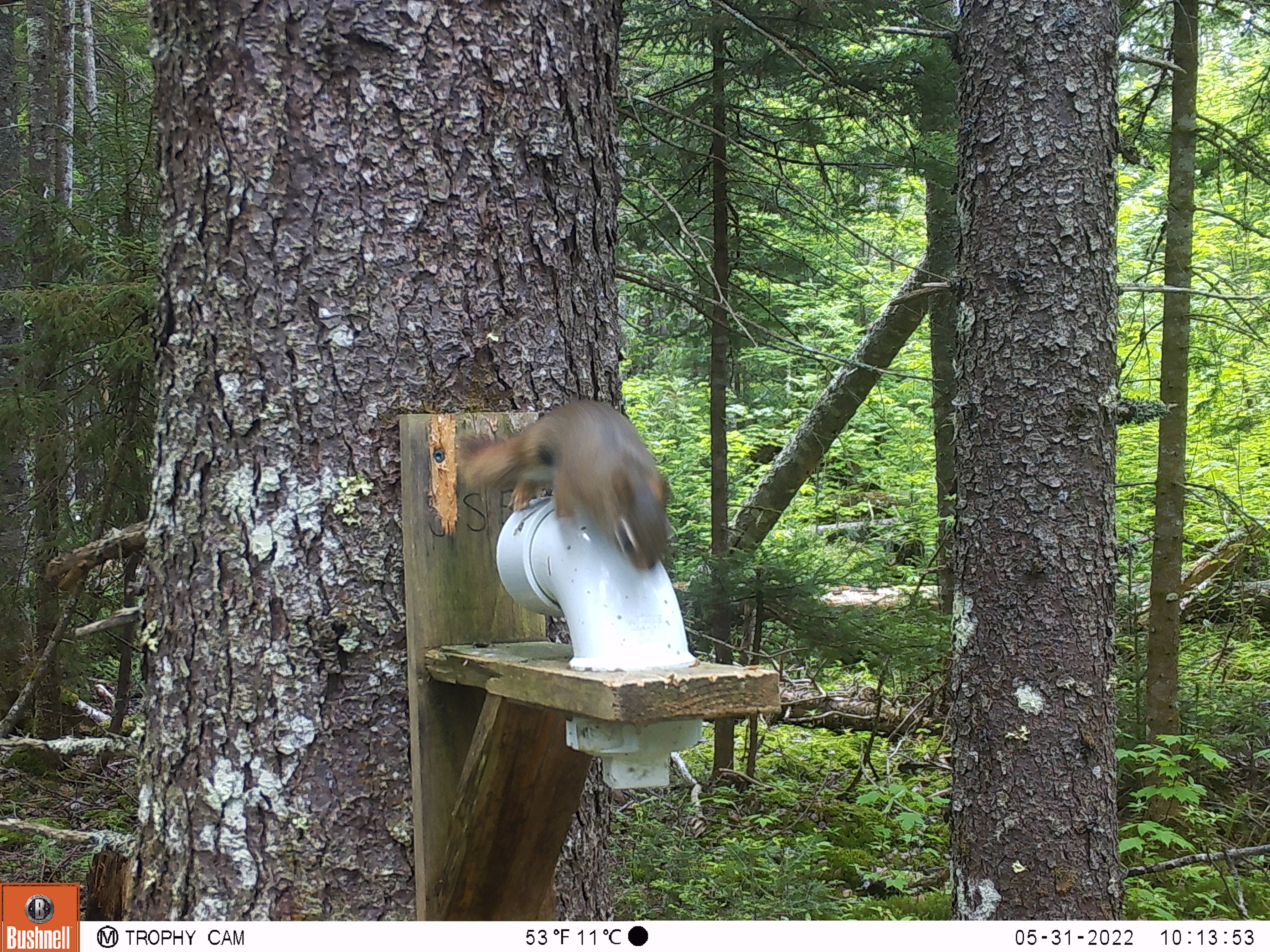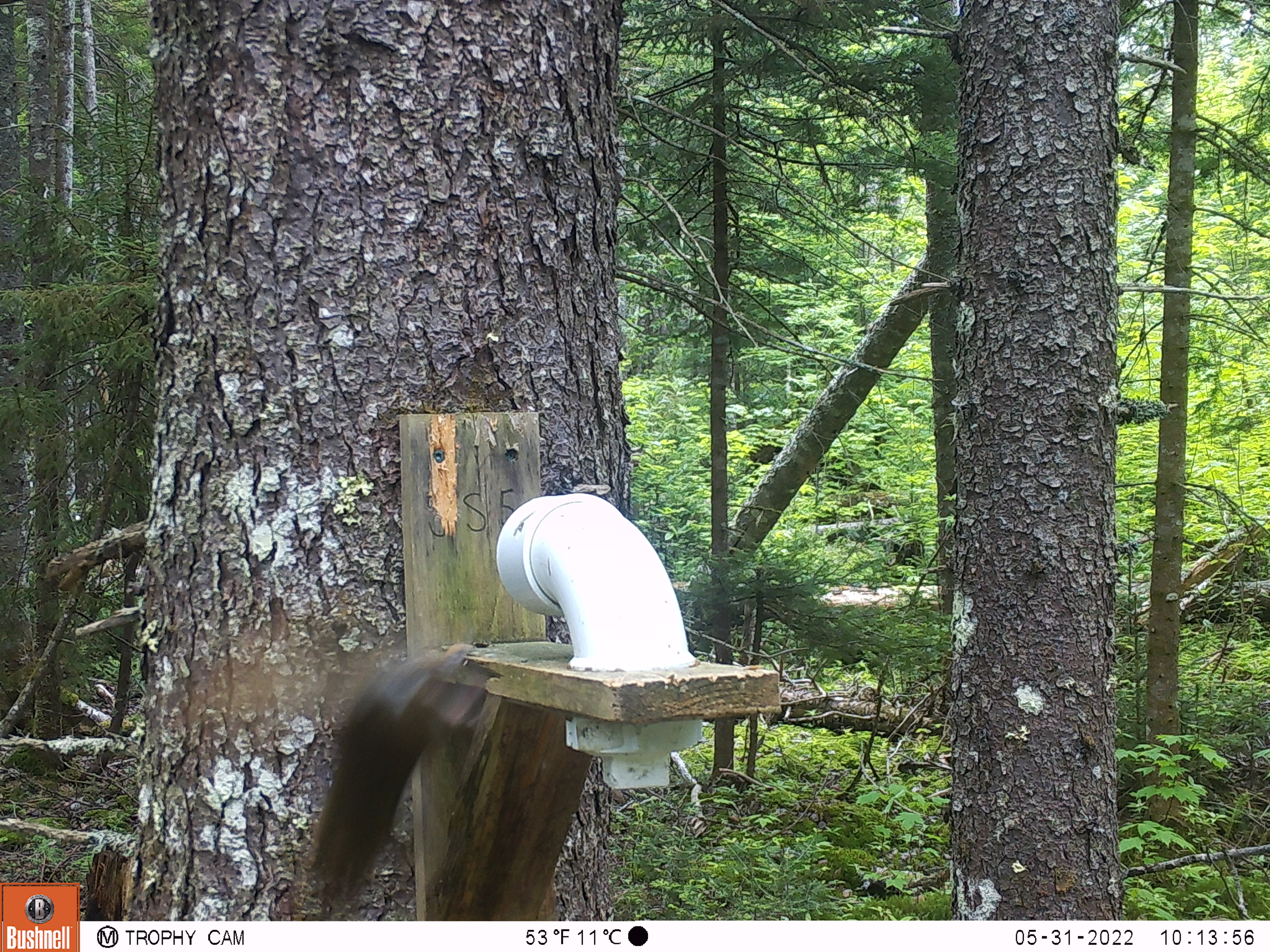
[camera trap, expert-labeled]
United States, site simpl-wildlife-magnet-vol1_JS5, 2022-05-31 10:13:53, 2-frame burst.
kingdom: Animalia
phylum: Chordata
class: Mammalia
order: Rodentia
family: Sciuridae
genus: Tamiasciurus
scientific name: Tamiasciurus hudsonicus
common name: red squirrel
Red squirrel (Tamiasciurus hudsonicus).